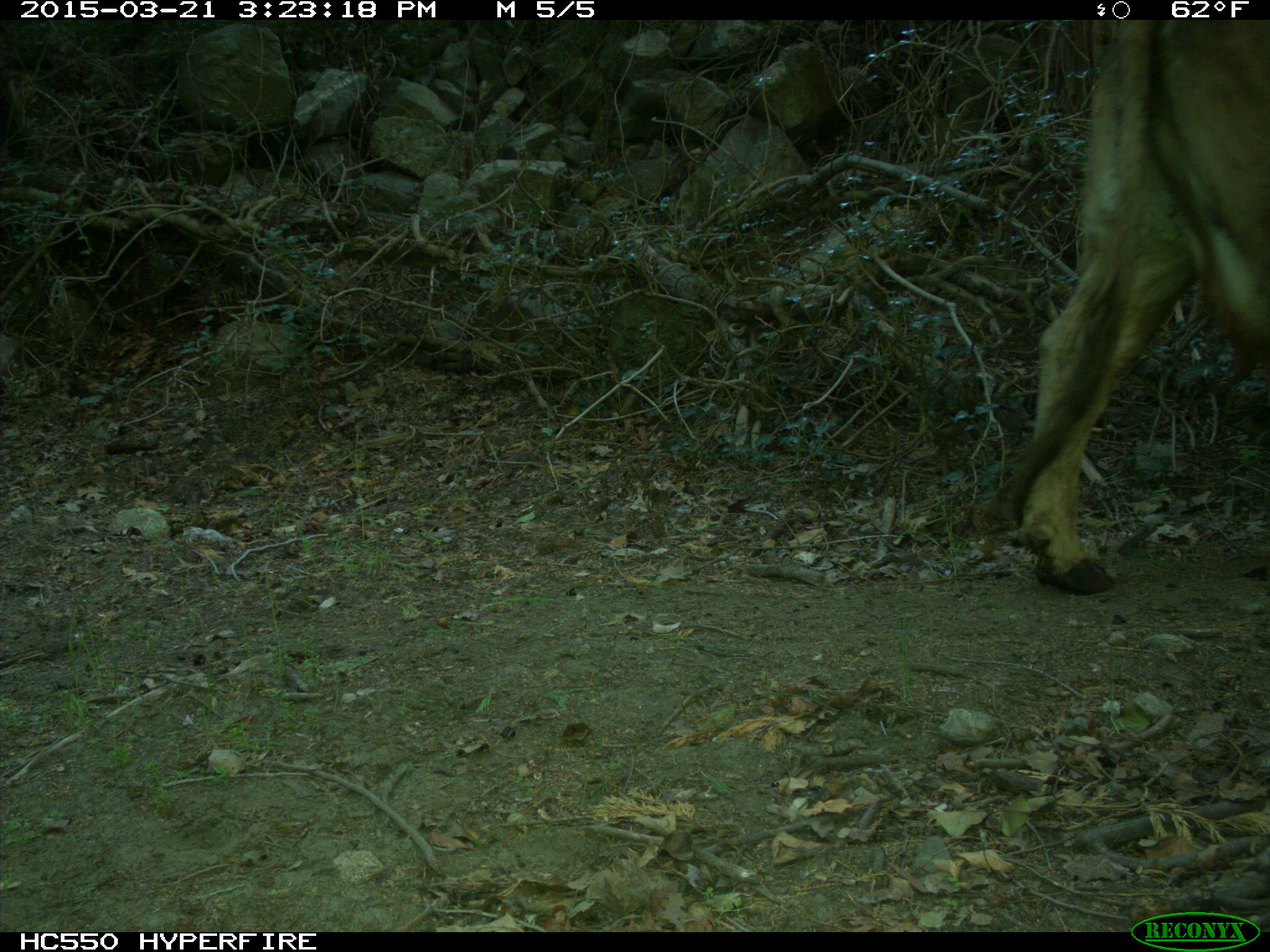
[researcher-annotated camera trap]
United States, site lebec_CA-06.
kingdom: Animalia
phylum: Chordata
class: Mammalia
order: Artiodactyla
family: Bovidae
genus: Bos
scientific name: Bos taurus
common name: domestic cow